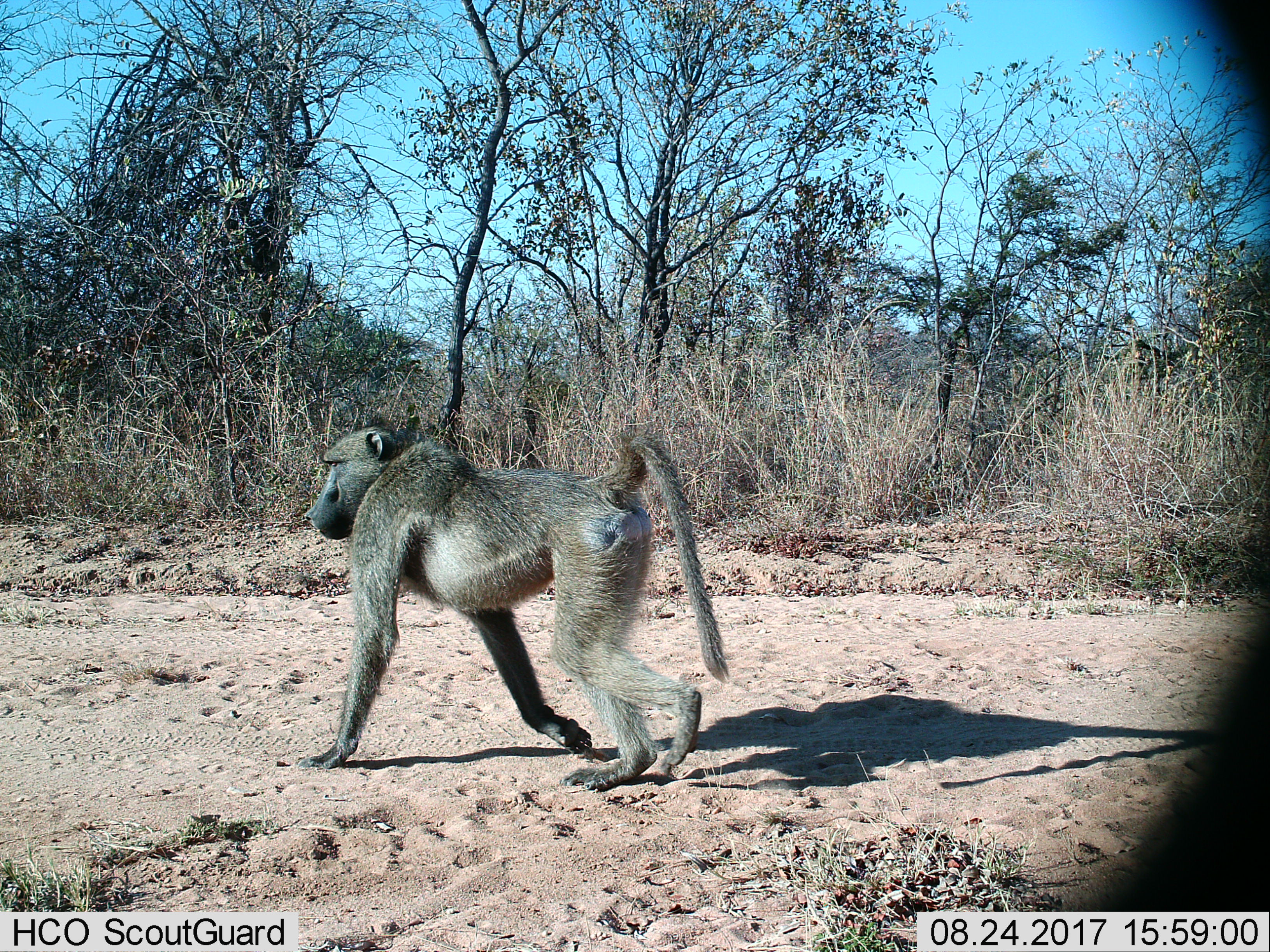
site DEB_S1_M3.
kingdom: Animalia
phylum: Chordata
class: Mammalia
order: Primates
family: Cercopithecidae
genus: Papio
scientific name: Papio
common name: baboon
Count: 1.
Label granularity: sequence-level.